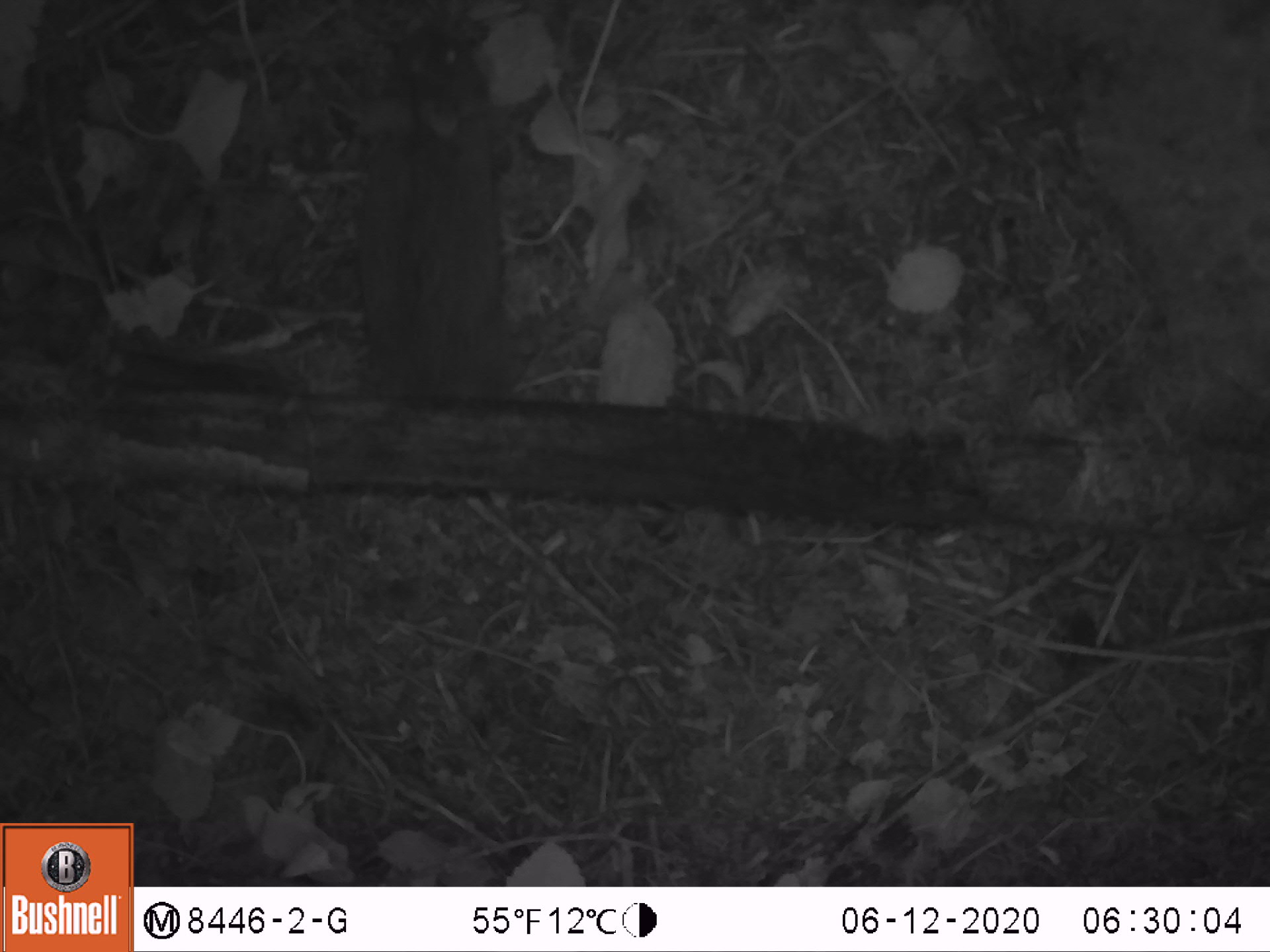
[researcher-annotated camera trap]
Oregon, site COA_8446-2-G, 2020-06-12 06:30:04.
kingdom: Animalia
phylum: Chordata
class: Mammalia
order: Lagomorpha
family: Leporidae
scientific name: Leporidae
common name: hares and rabbits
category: leporidae family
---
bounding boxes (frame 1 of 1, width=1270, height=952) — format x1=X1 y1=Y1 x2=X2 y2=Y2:
leporidae family: x1=344 y1=15 x2=524 y2=404